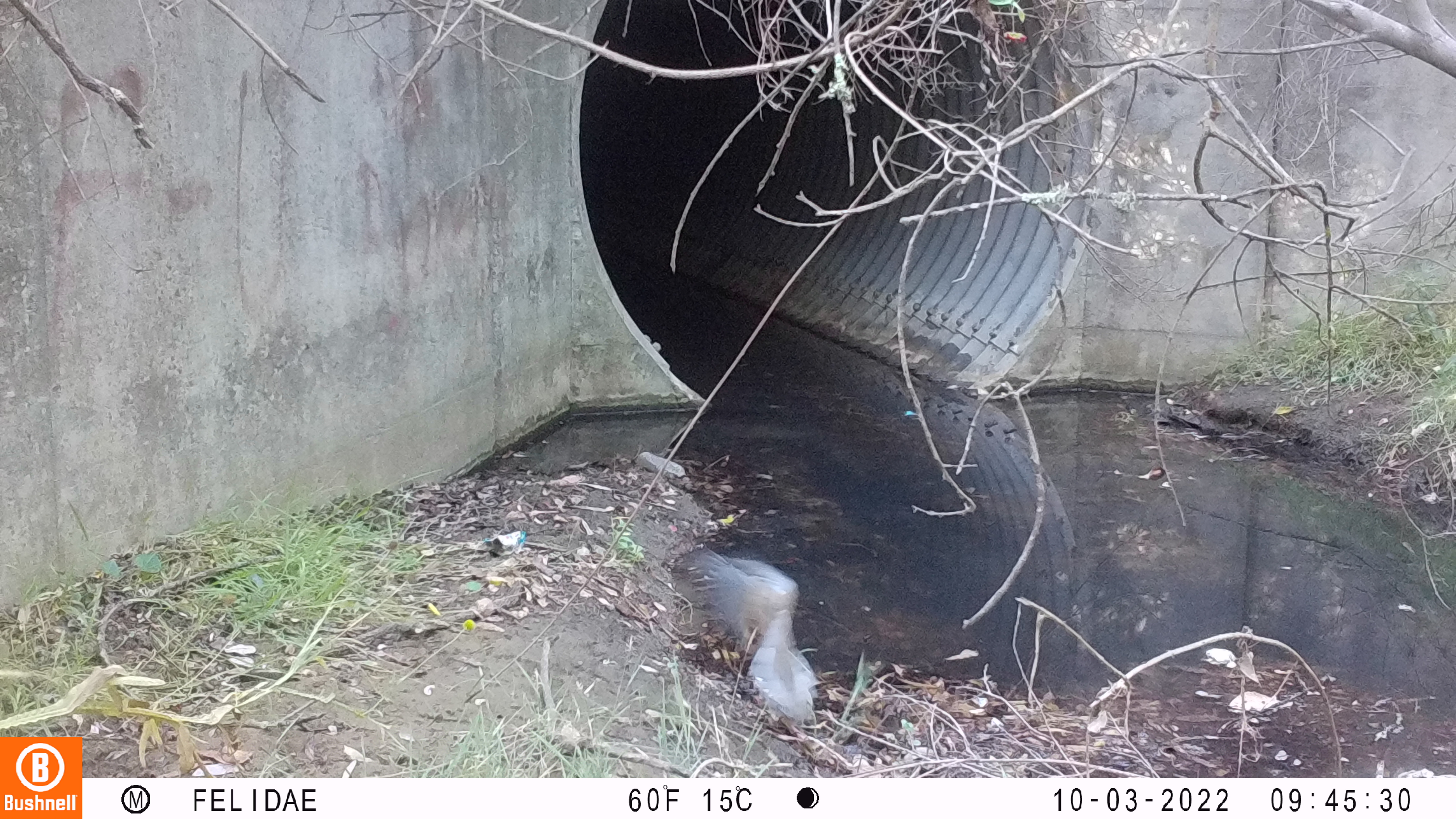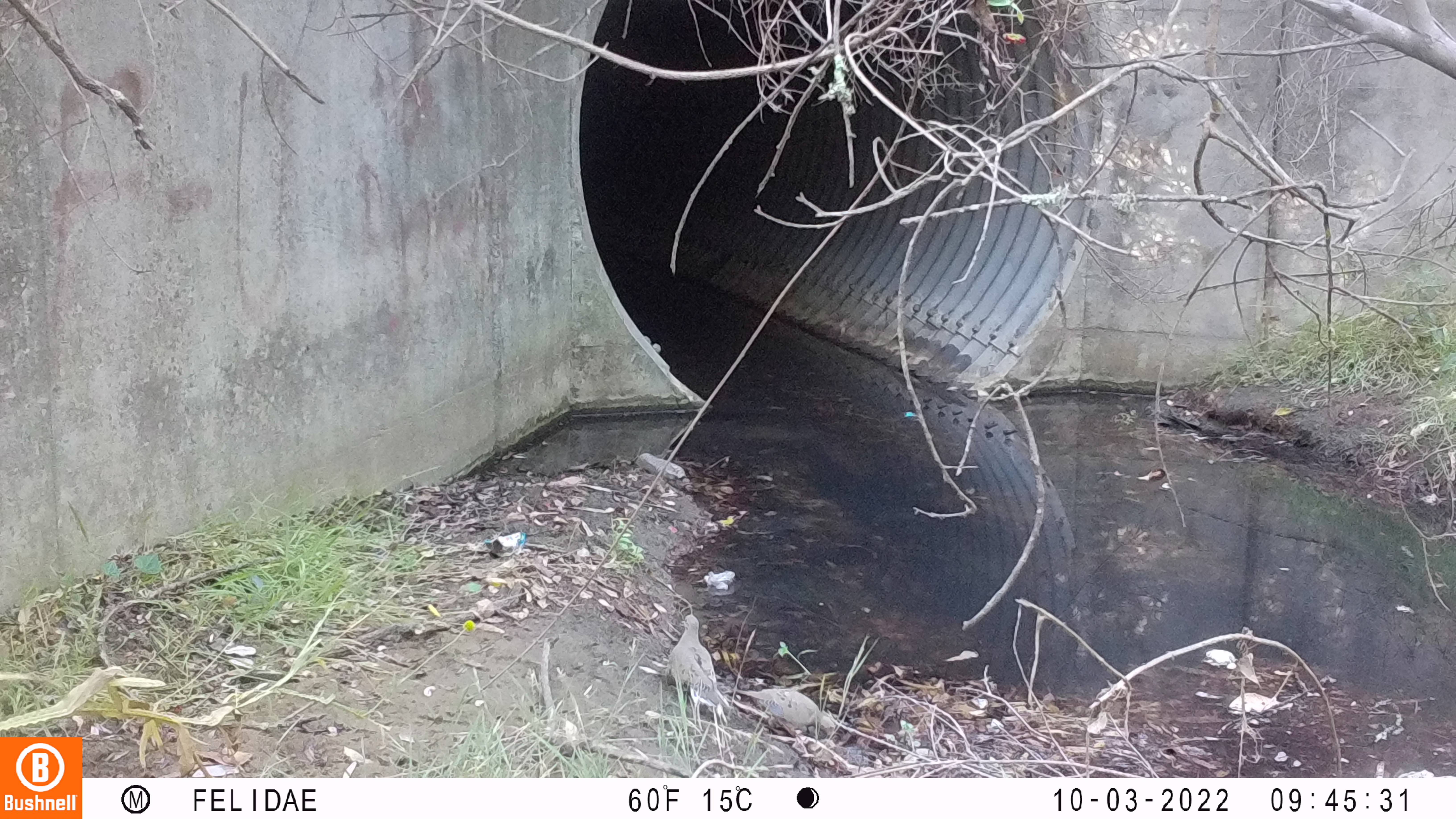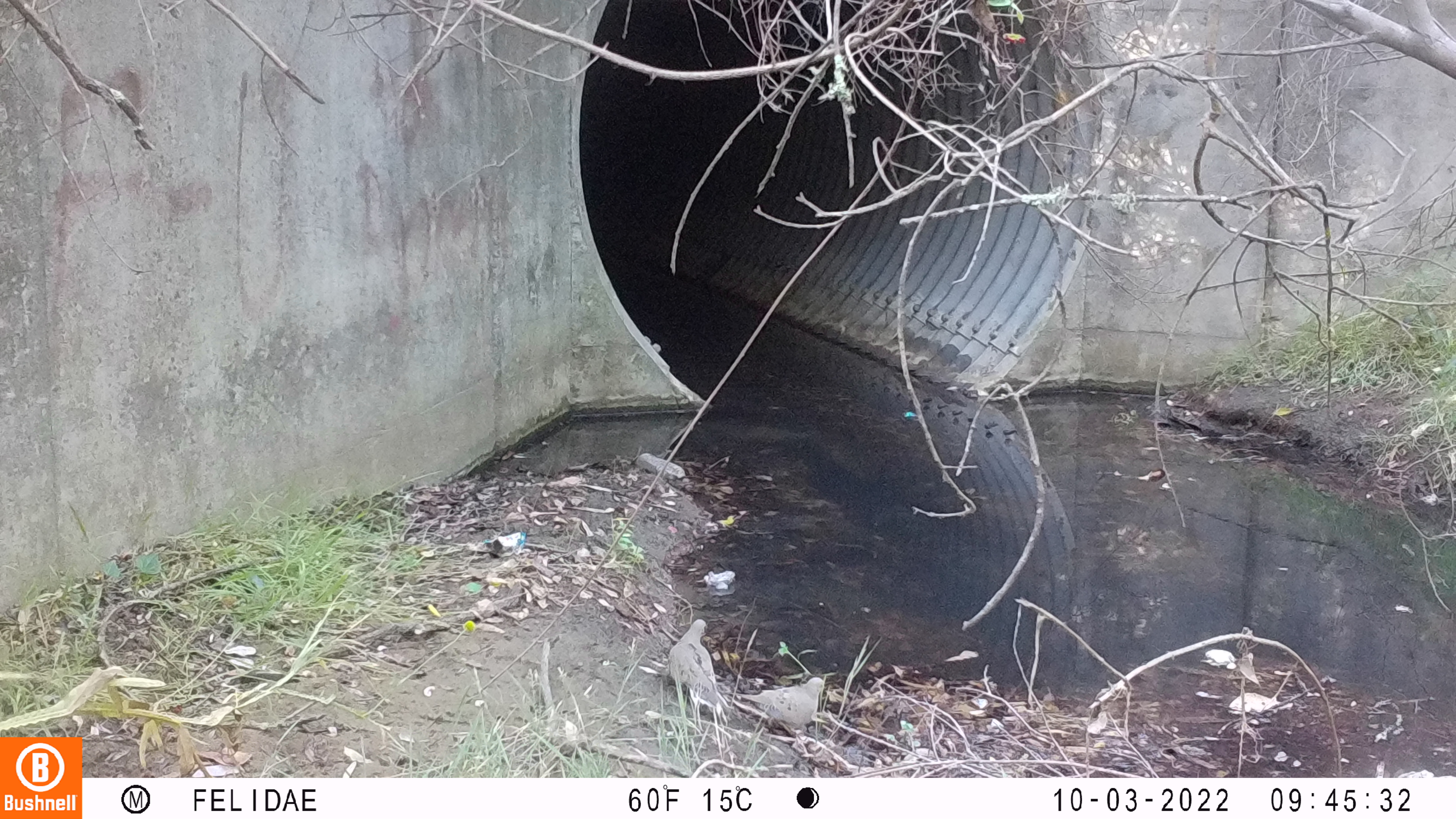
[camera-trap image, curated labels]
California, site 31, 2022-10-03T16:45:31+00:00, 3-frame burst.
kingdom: Animalia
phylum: Chordata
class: Aves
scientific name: Aves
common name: bird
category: unknown bird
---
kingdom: Animalia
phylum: Chordata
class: Aves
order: Columbiformes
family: Columbidae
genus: Zenaida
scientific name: Zenaida macroura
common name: mourning dove